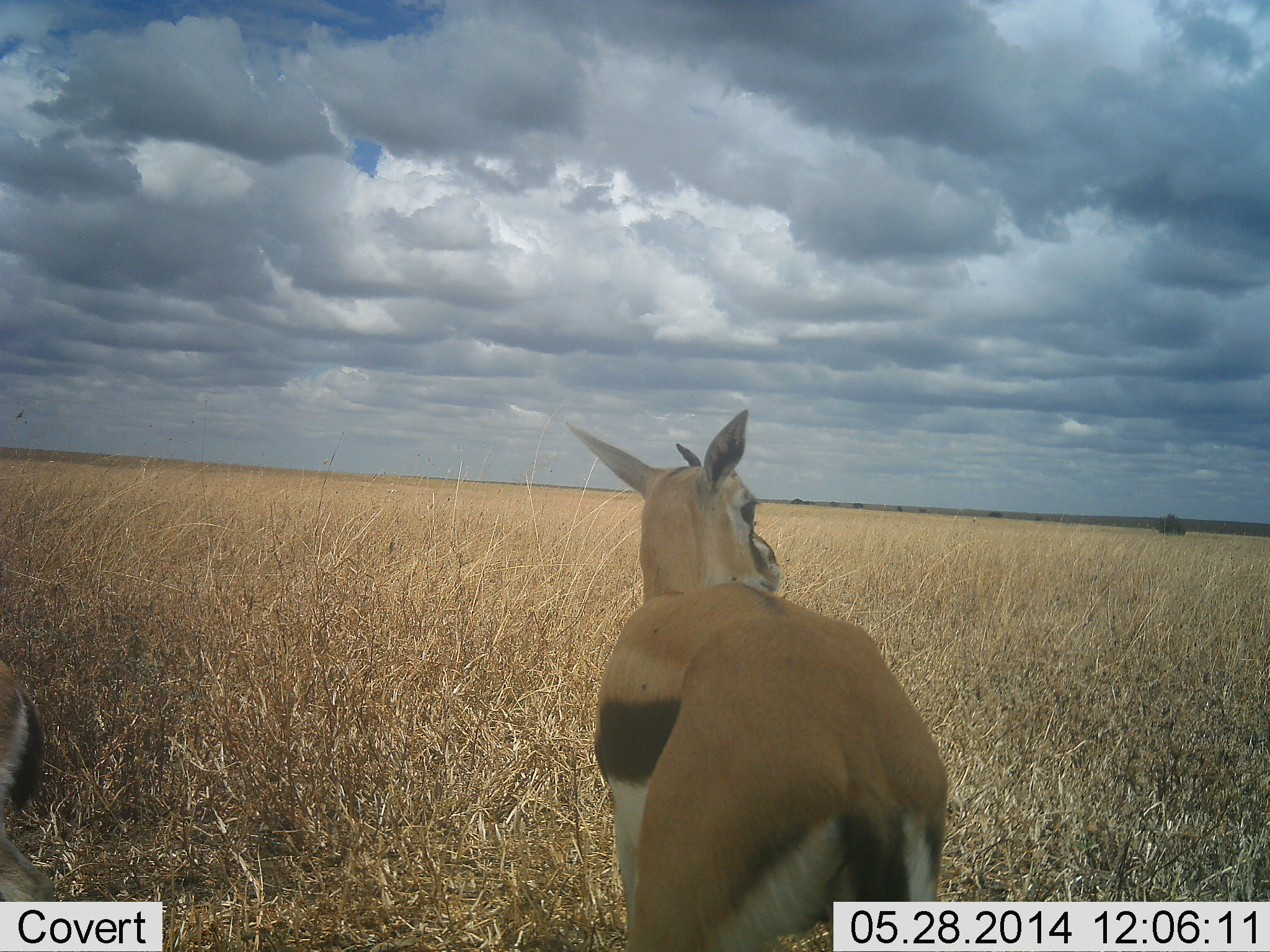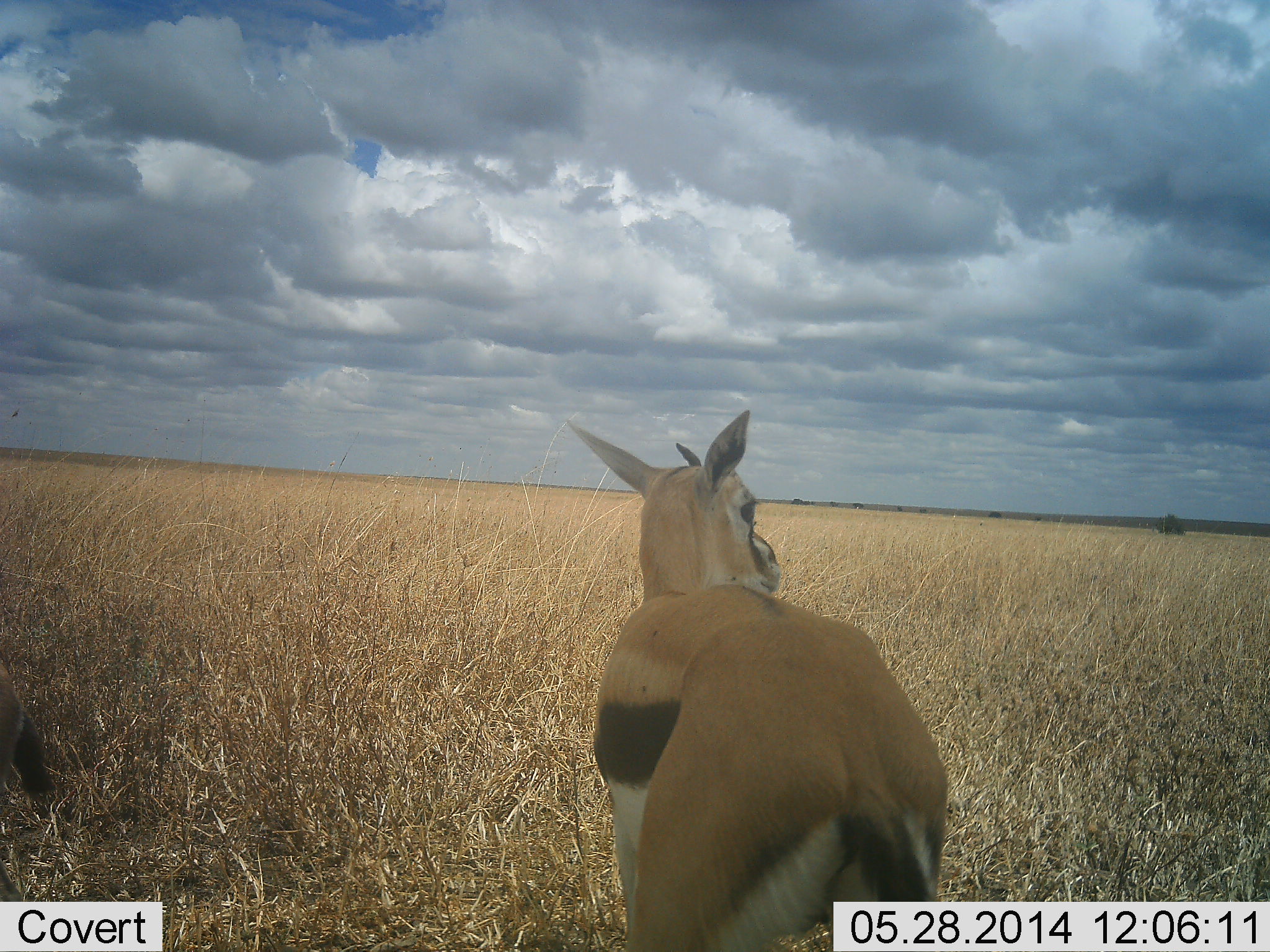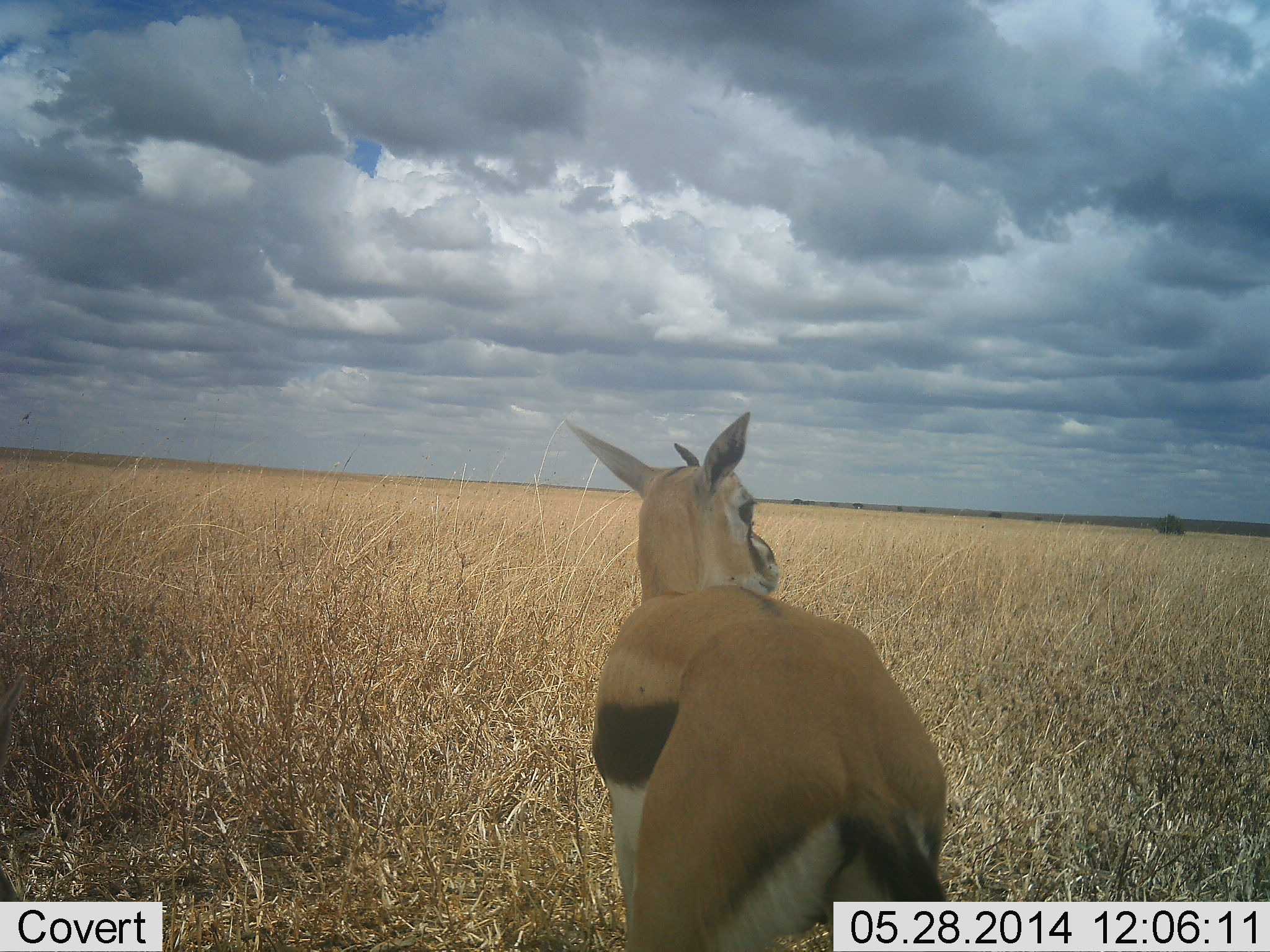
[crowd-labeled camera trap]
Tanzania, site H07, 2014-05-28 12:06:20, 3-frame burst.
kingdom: Animalia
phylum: Chordata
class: Mammalia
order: Artiodactyla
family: Bovidae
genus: Eudorcas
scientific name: Eudorcas thomsonii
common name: thomson's gazelle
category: gazellethomsons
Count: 2.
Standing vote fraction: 100%.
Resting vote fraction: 0%.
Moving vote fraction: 10%.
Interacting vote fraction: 0%.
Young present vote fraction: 0%.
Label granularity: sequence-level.